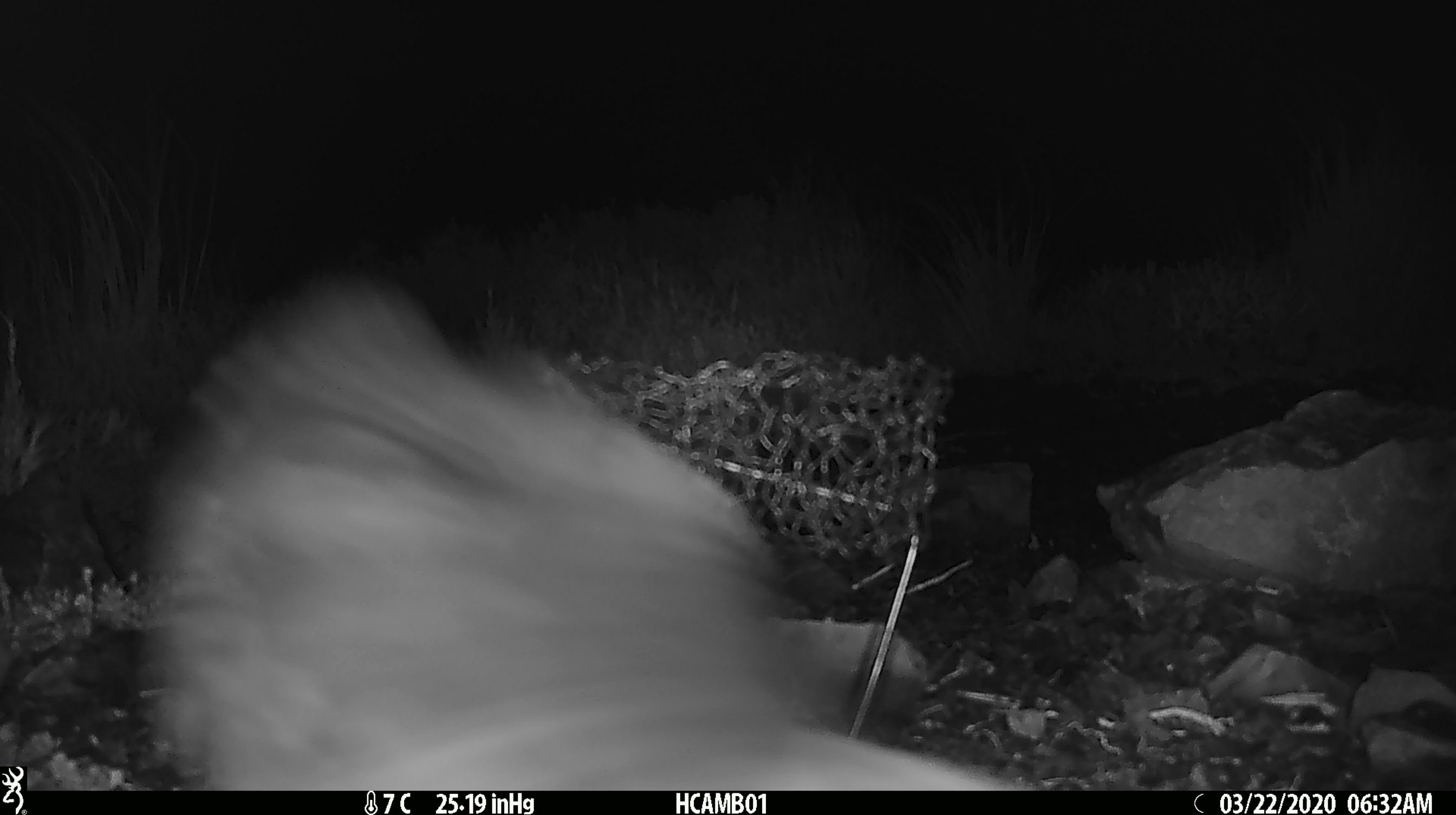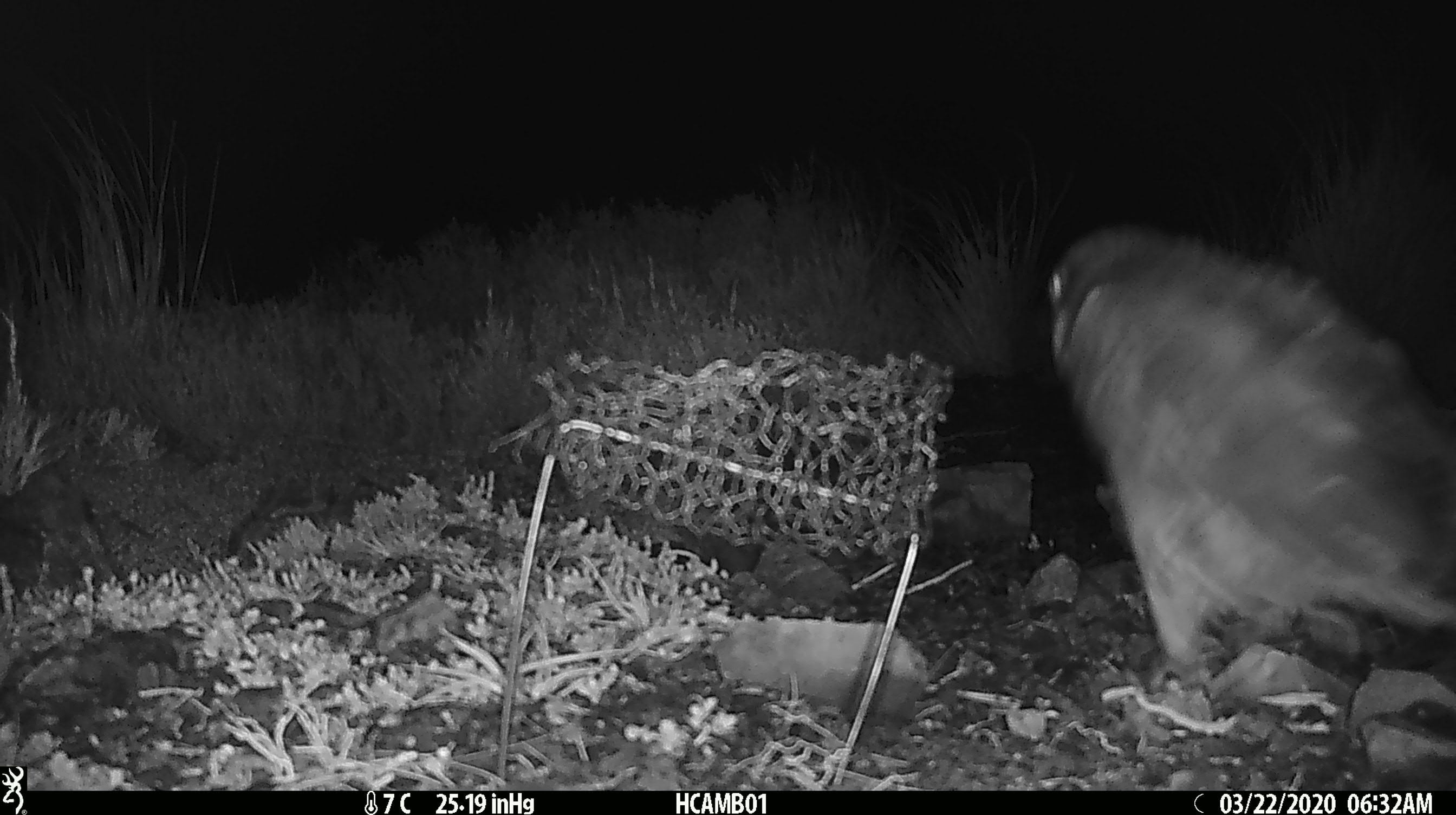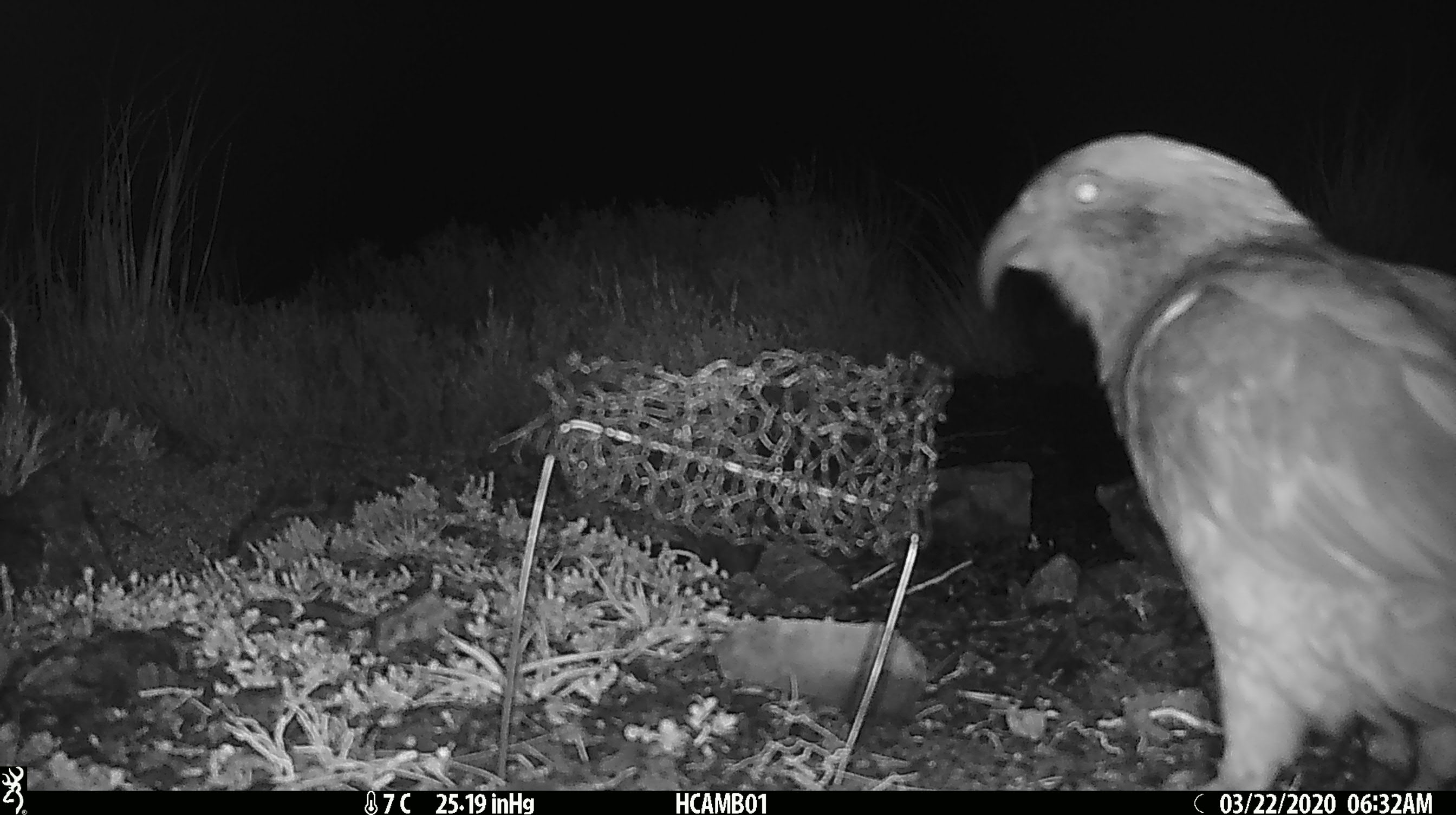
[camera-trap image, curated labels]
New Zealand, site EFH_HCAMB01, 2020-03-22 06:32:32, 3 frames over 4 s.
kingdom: Animalia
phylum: Chordata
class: Aves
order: Psittaciformes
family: Strigopidae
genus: Nestor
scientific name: Nestor notabilis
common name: kea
Kea (Nestor notabilis).